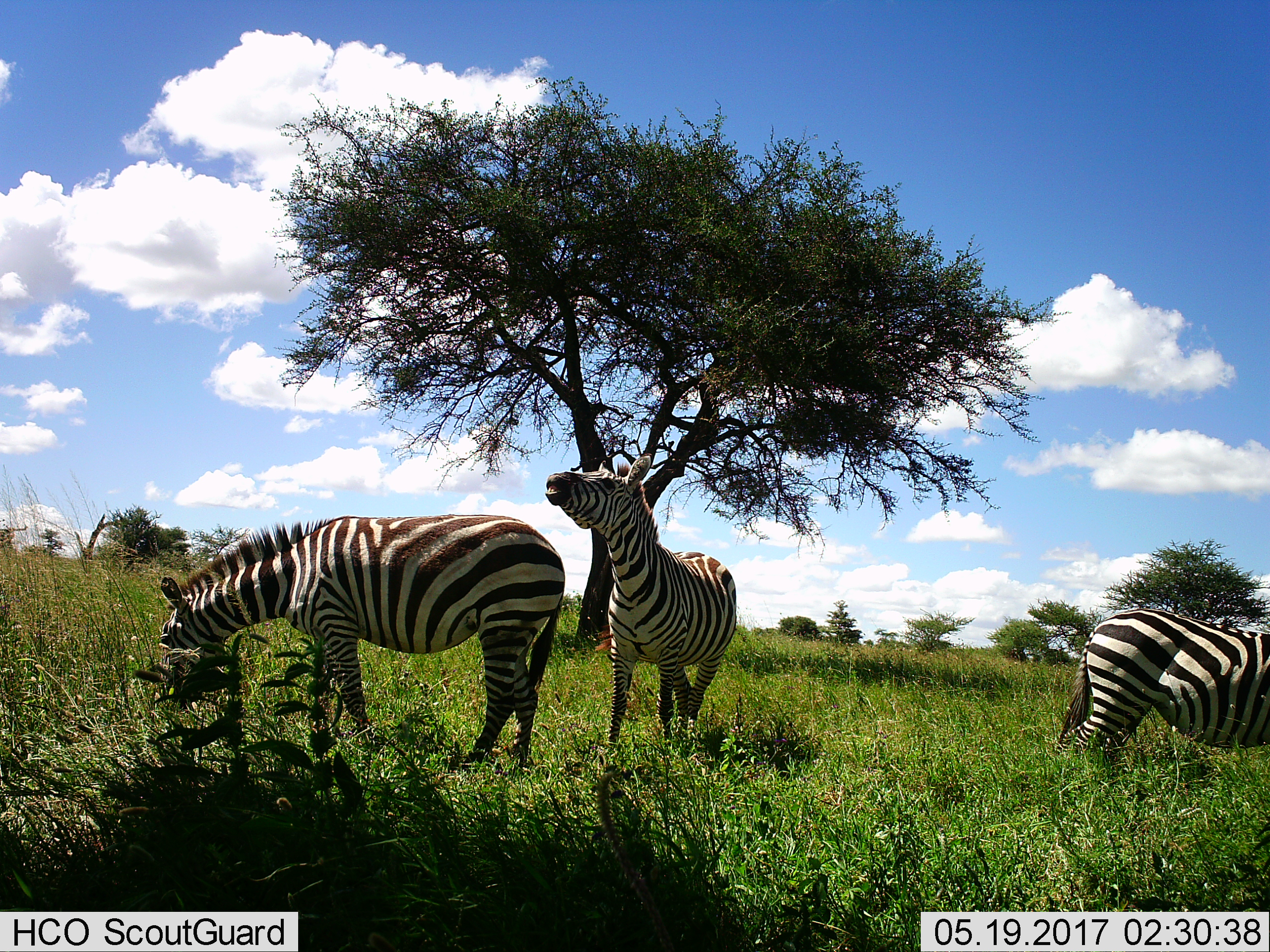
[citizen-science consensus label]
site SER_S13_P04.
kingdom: Animalia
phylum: Chordata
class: Mammalia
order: Perissodactyla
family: Equidae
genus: Equus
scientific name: Equus quagga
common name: plains zebra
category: zebraplains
Zebraplains (plains zebra) (Equus quagga), count 3. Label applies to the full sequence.